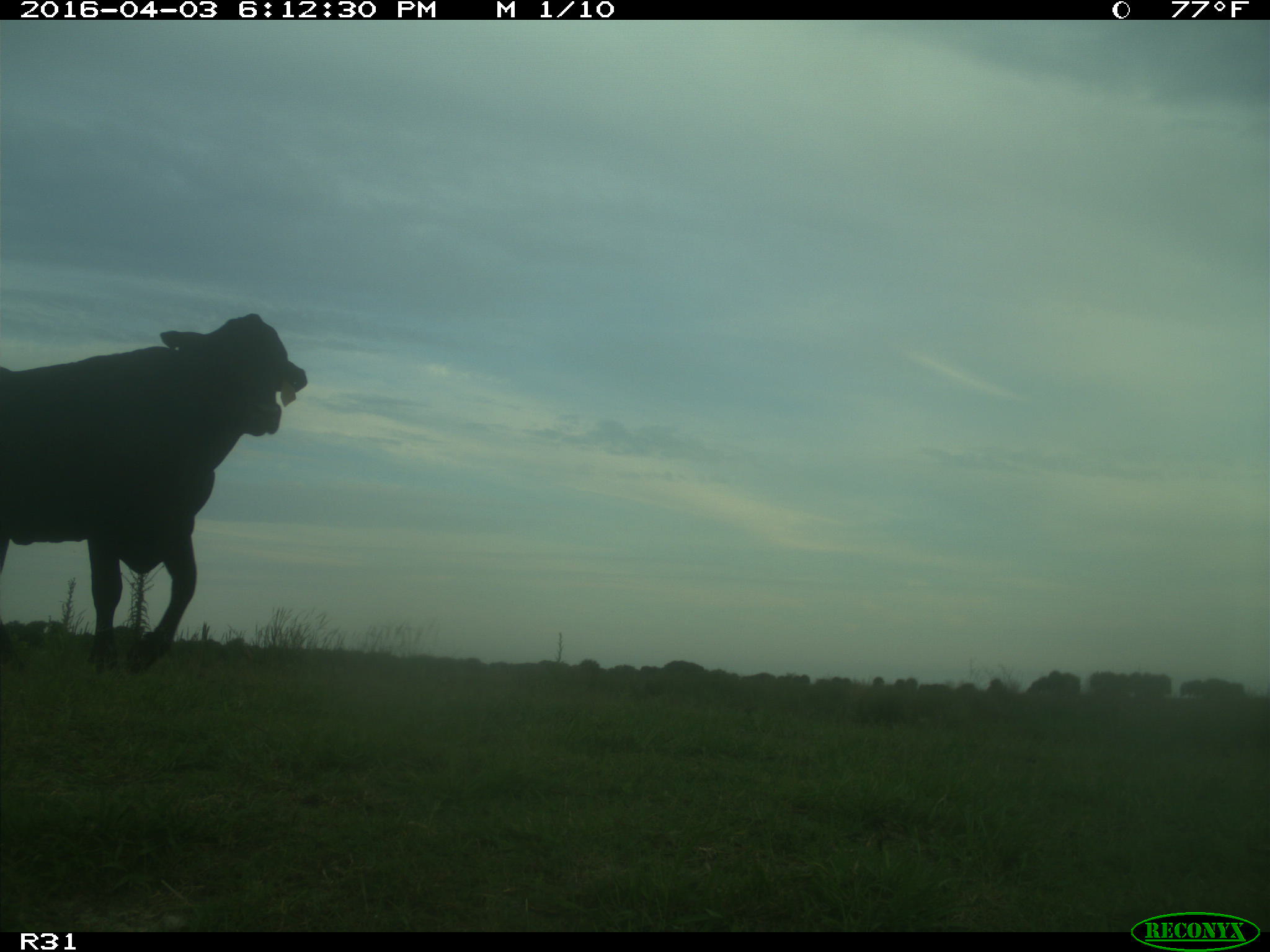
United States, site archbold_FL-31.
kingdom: Animalia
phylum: Chordata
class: Mammalia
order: Artiodactyla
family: Bovidae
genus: Bos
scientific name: Bos taurus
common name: domestic cow